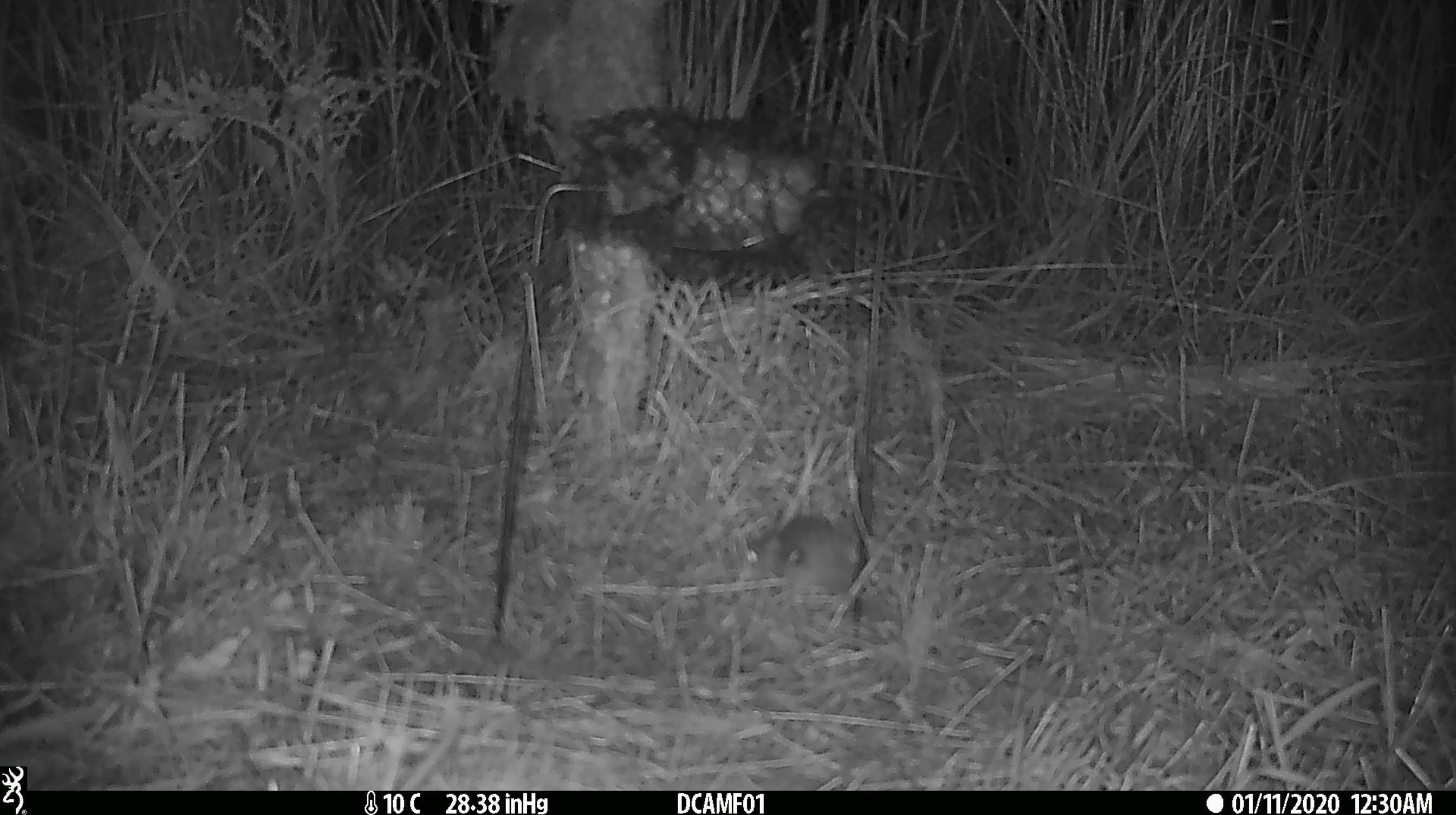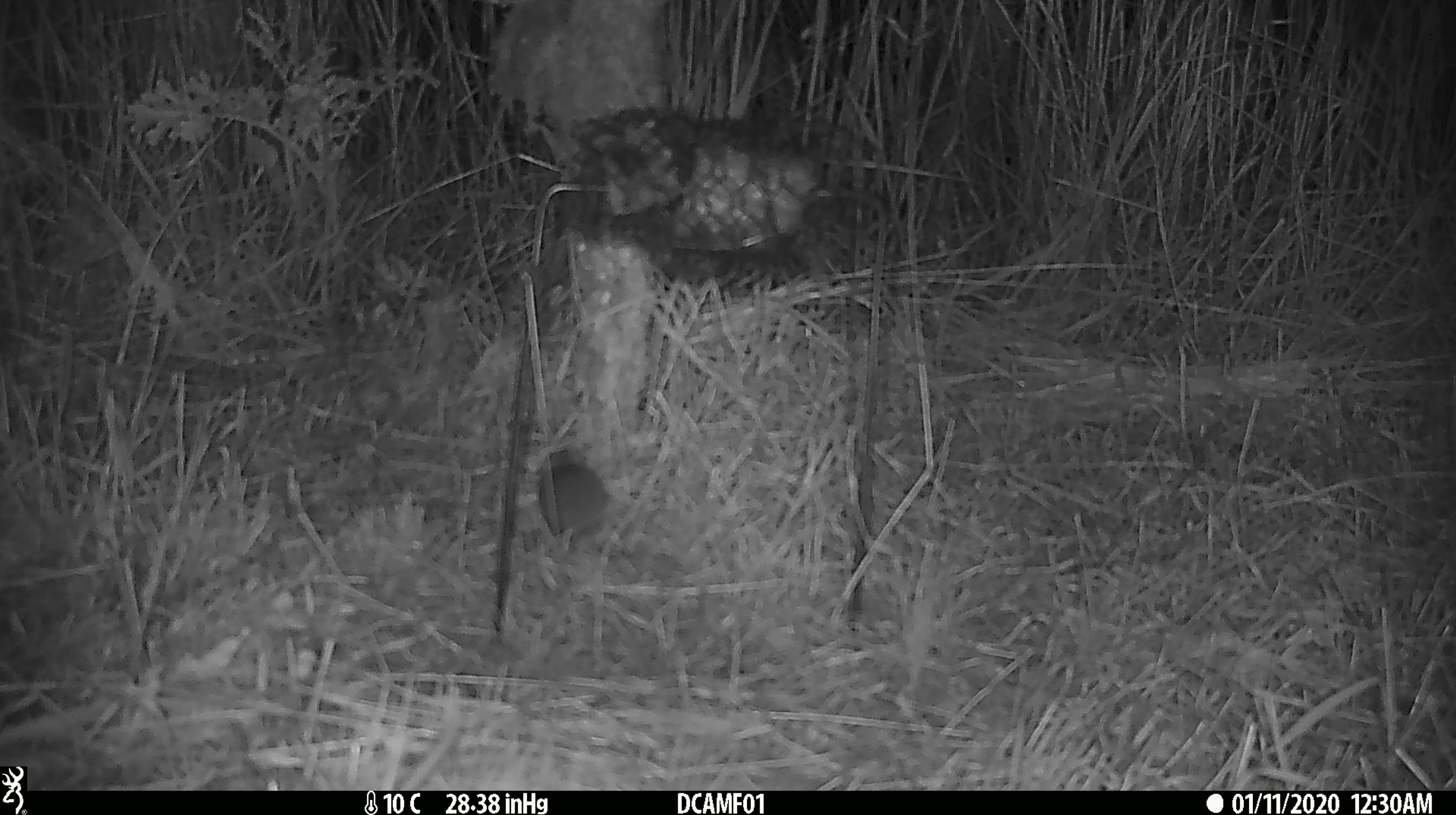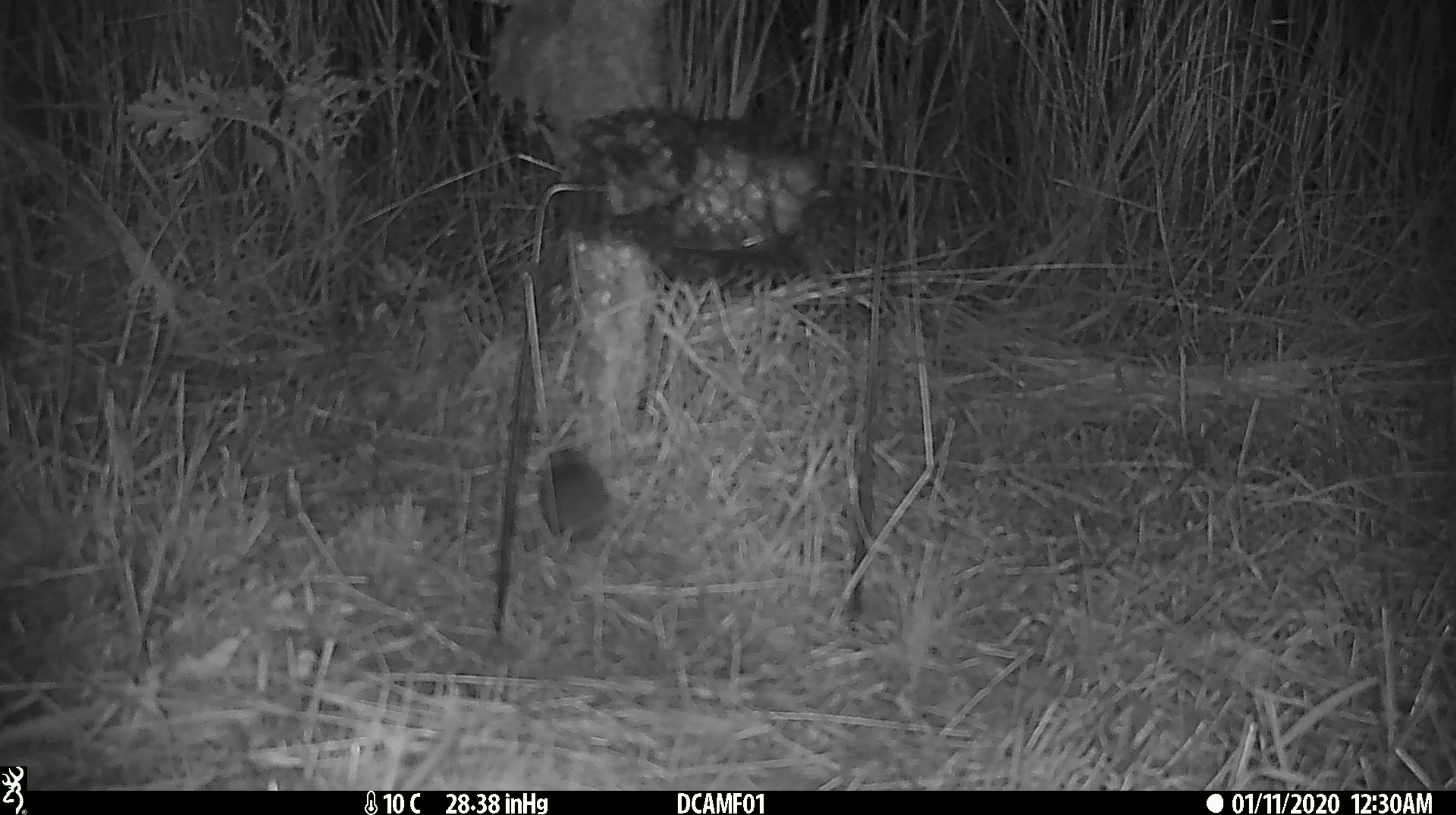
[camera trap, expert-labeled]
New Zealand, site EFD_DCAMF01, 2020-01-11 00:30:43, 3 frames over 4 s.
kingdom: Animalia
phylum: Chordata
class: Mammalia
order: Rodentia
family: Muridae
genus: Mus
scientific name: Mus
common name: mouse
Mouse (Mus).